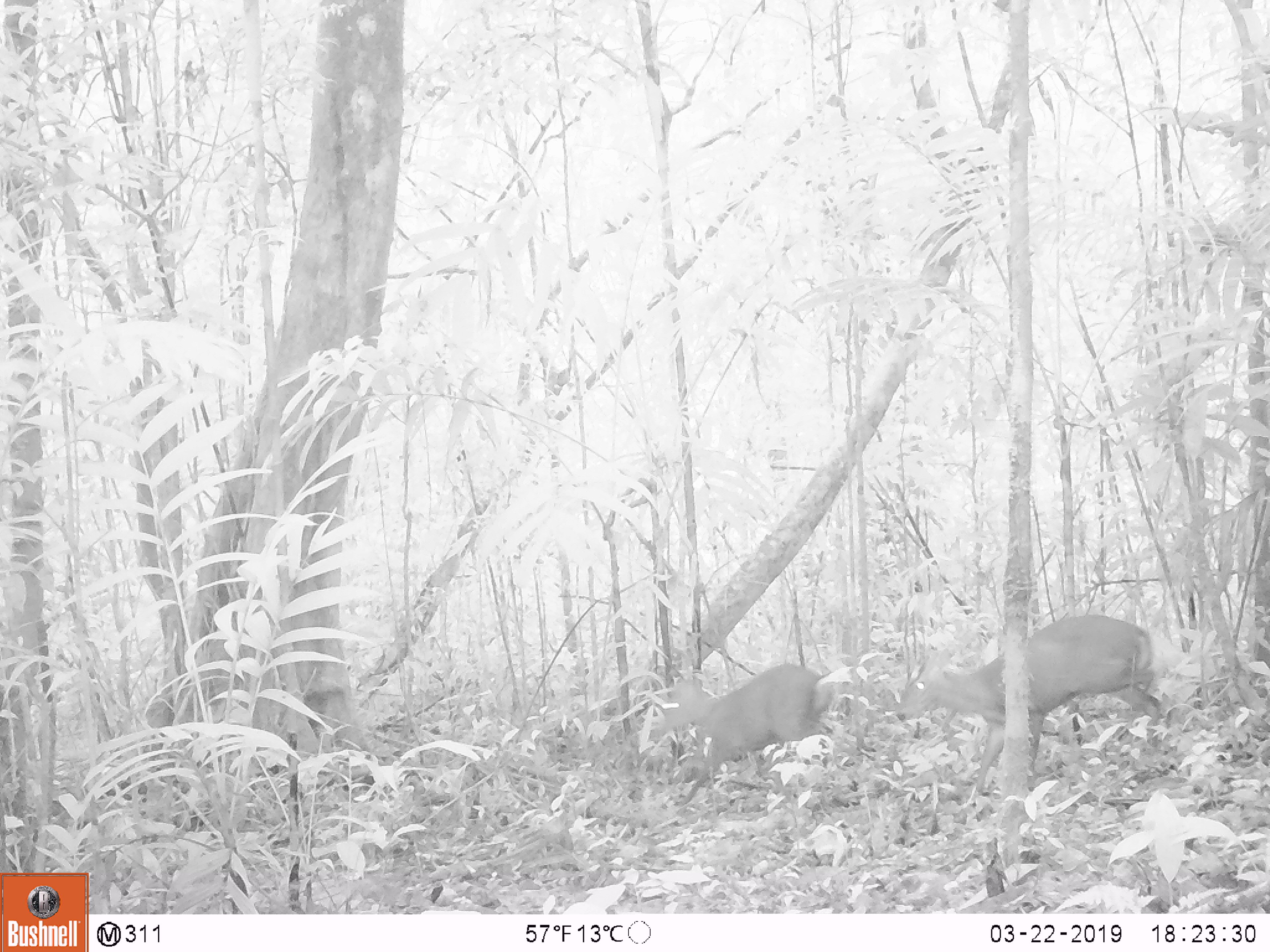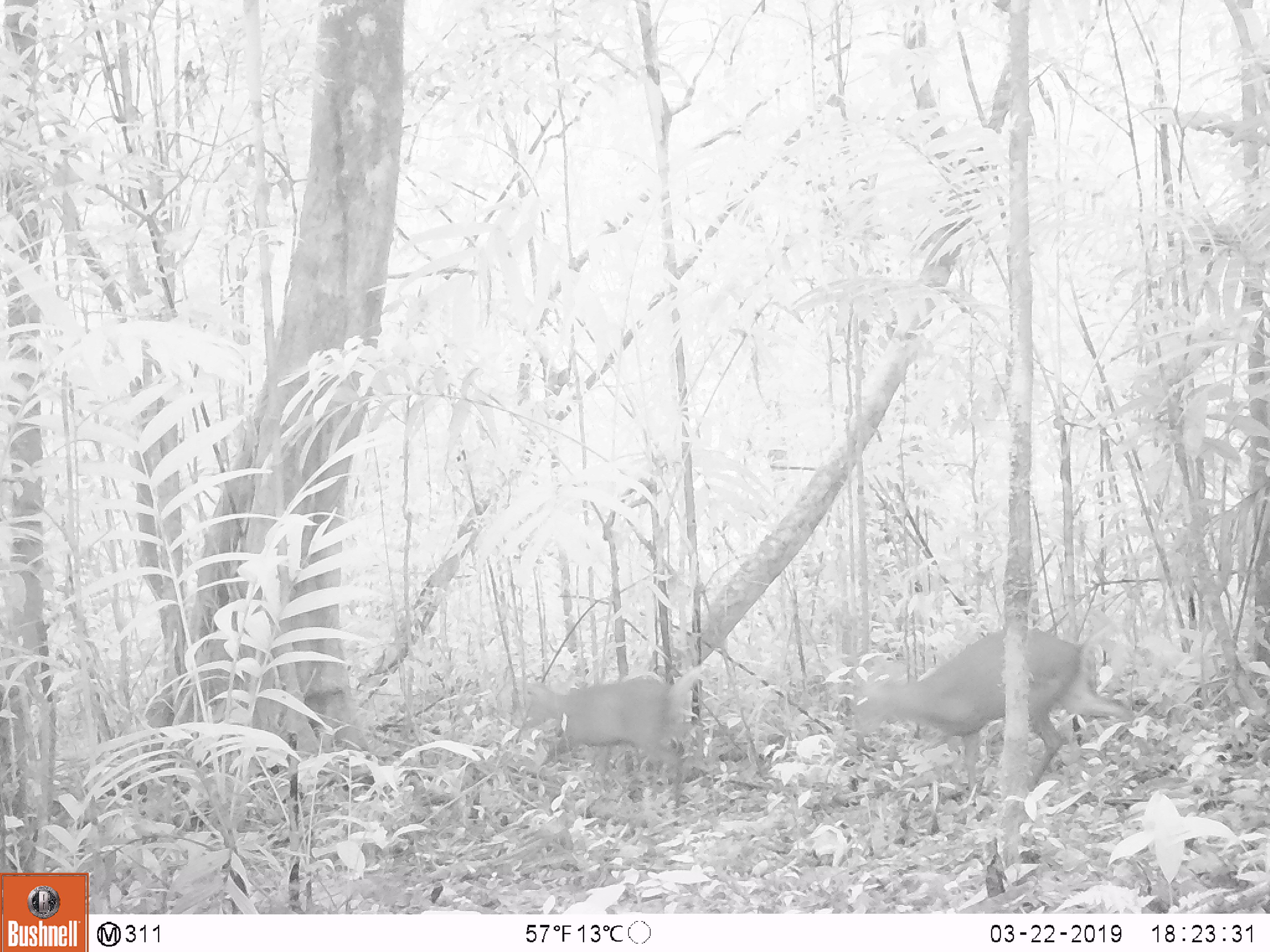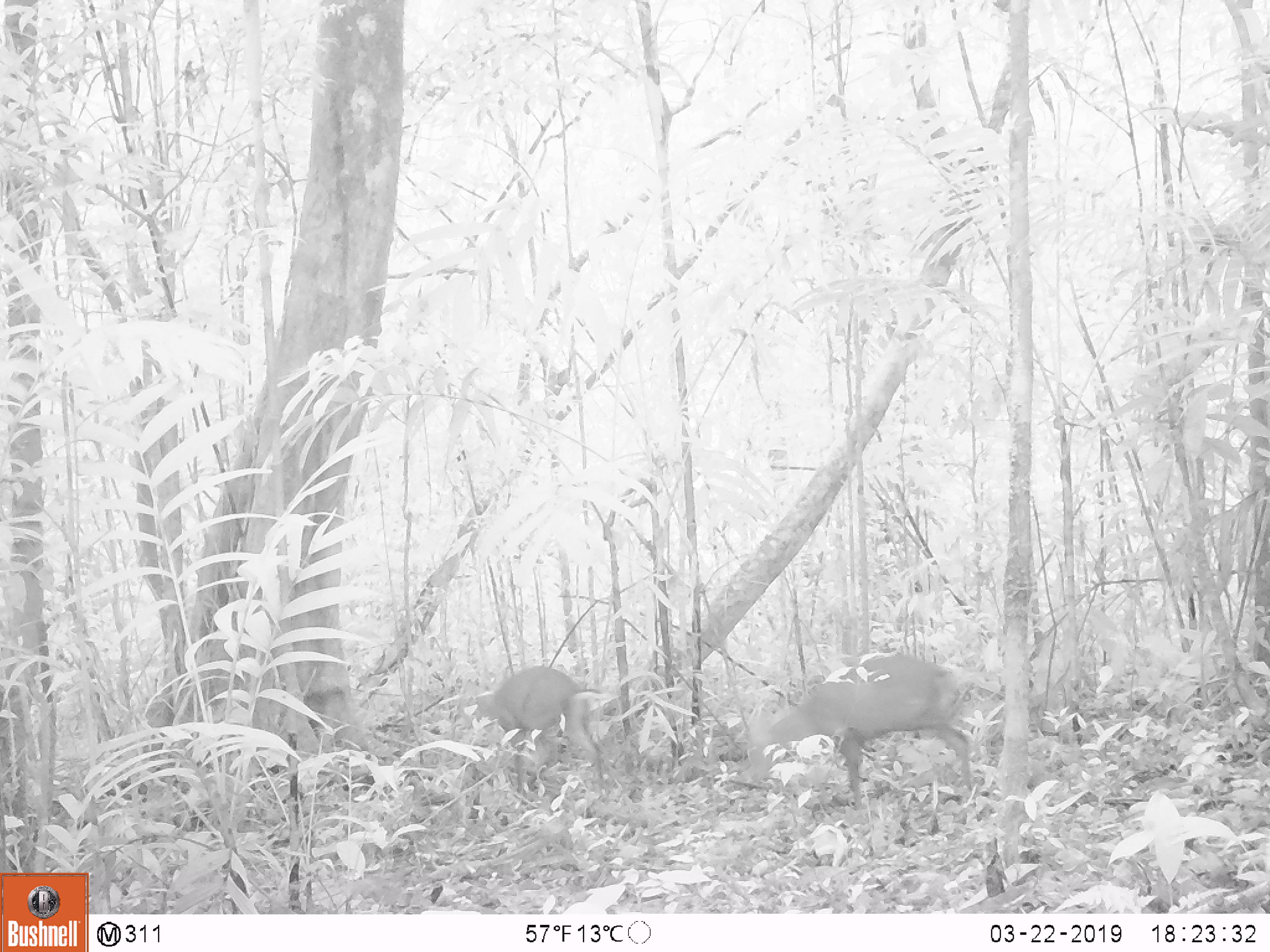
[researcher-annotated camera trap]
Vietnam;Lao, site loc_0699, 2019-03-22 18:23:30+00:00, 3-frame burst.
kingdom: Animalia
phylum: Chordata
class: Mammalia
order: Artiodactyla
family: Cervidae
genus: Muntiacus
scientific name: Muntiacus rooseveltorum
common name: roosevelt's muntjac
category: roosevelts muntjac group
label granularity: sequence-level